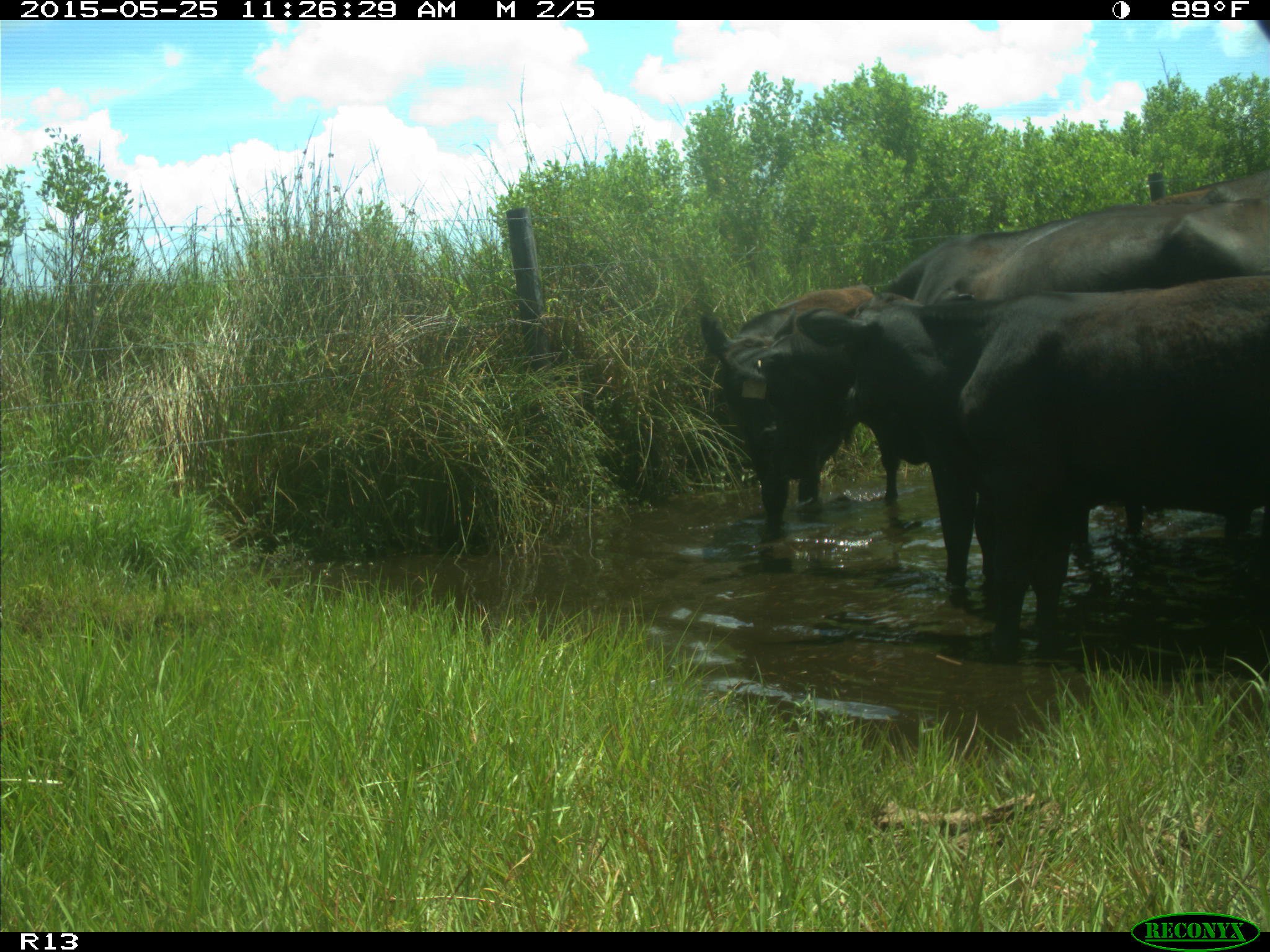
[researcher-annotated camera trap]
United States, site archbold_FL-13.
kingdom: Animalia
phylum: Chordata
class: Mammalia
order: Artiodactyla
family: Bovidae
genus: Bos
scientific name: Bos taurus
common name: domestic cow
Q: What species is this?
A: Bos taurus (domestic cow).